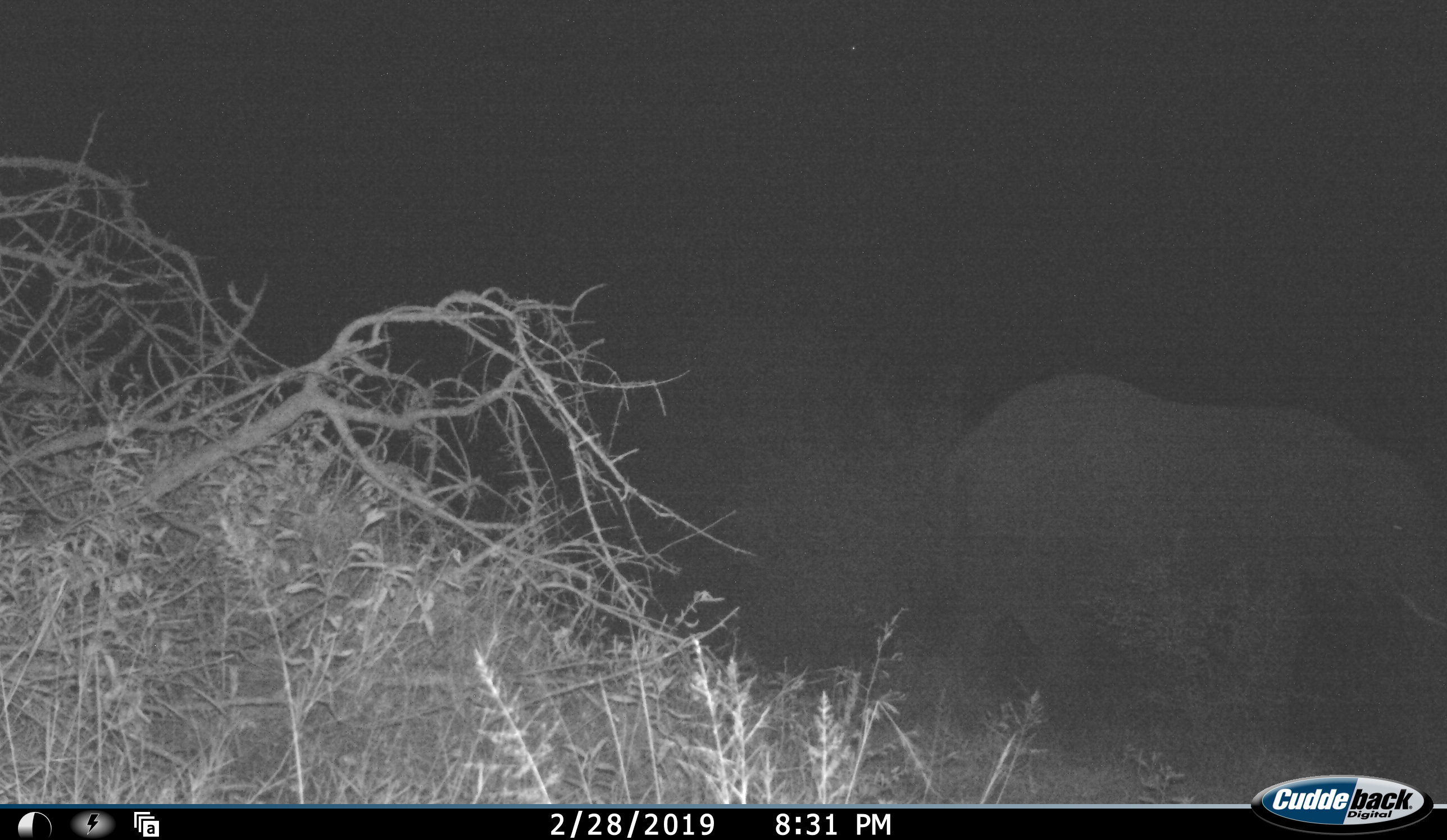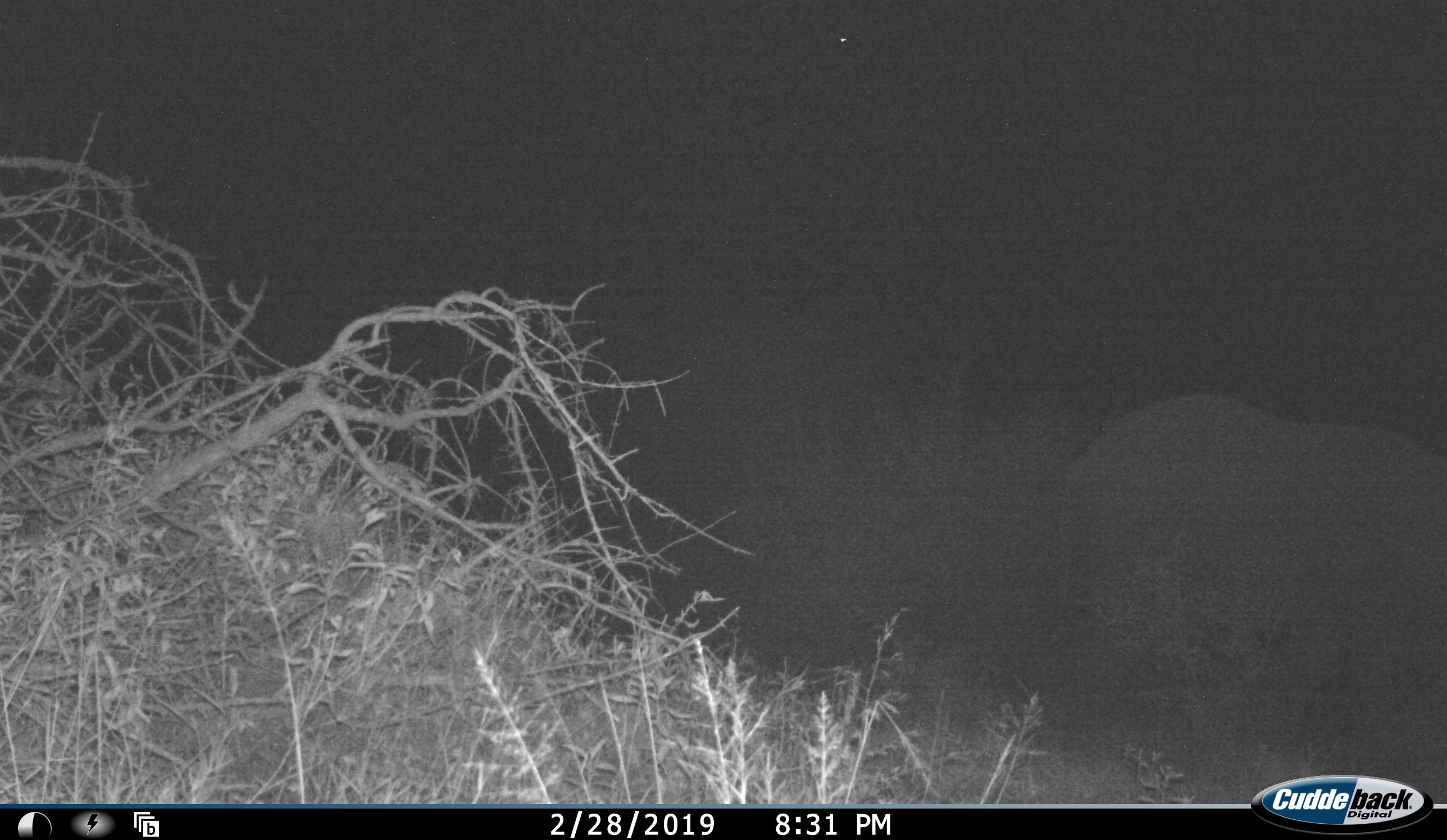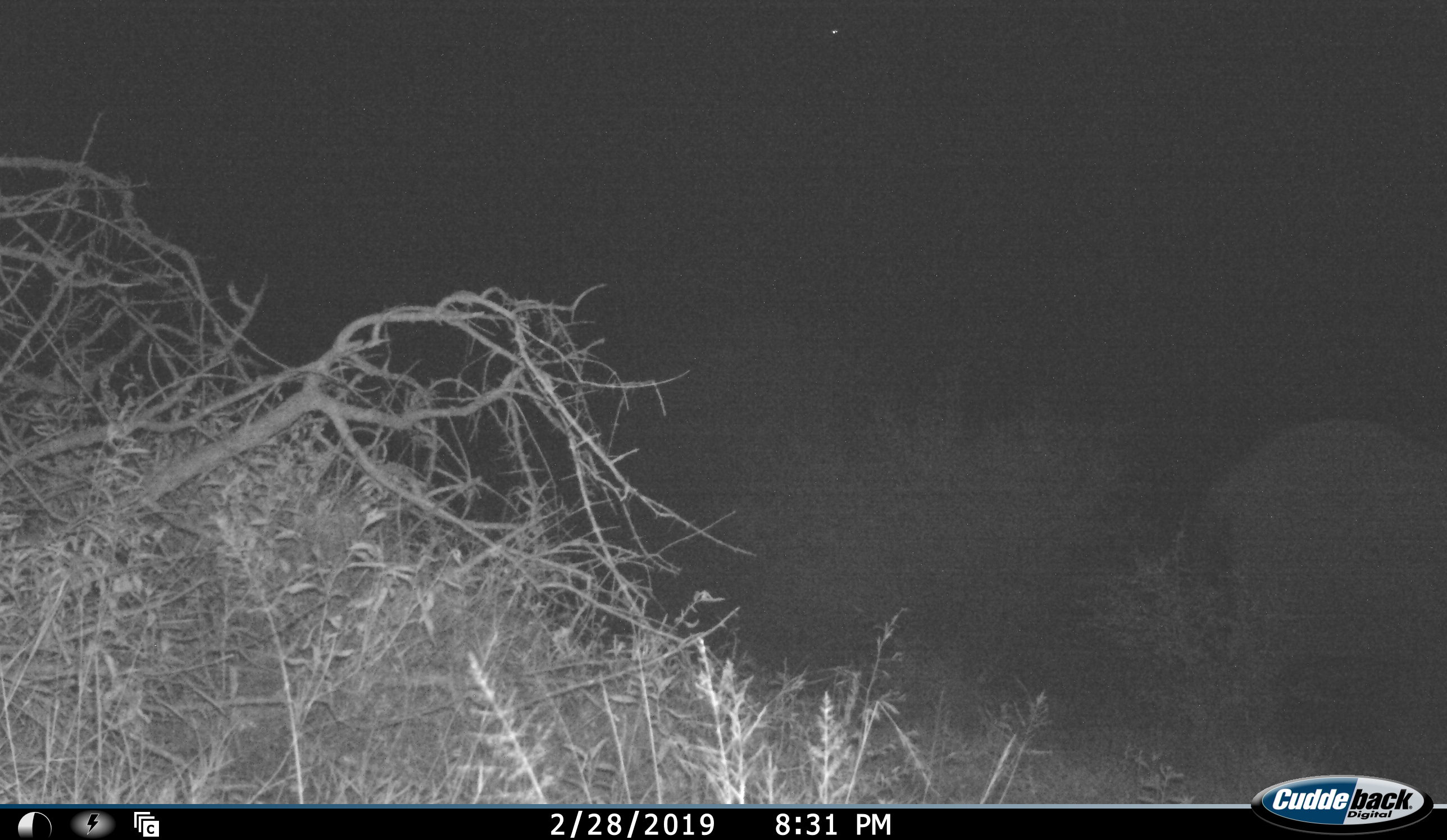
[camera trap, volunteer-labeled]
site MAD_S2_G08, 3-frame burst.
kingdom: Animalia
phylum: Chordata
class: Mammalia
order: Proboscidea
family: Elephantidae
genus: Loxodonta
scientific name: Loxodonta africana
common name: african bush elephant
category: elephant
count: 1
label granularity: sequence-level